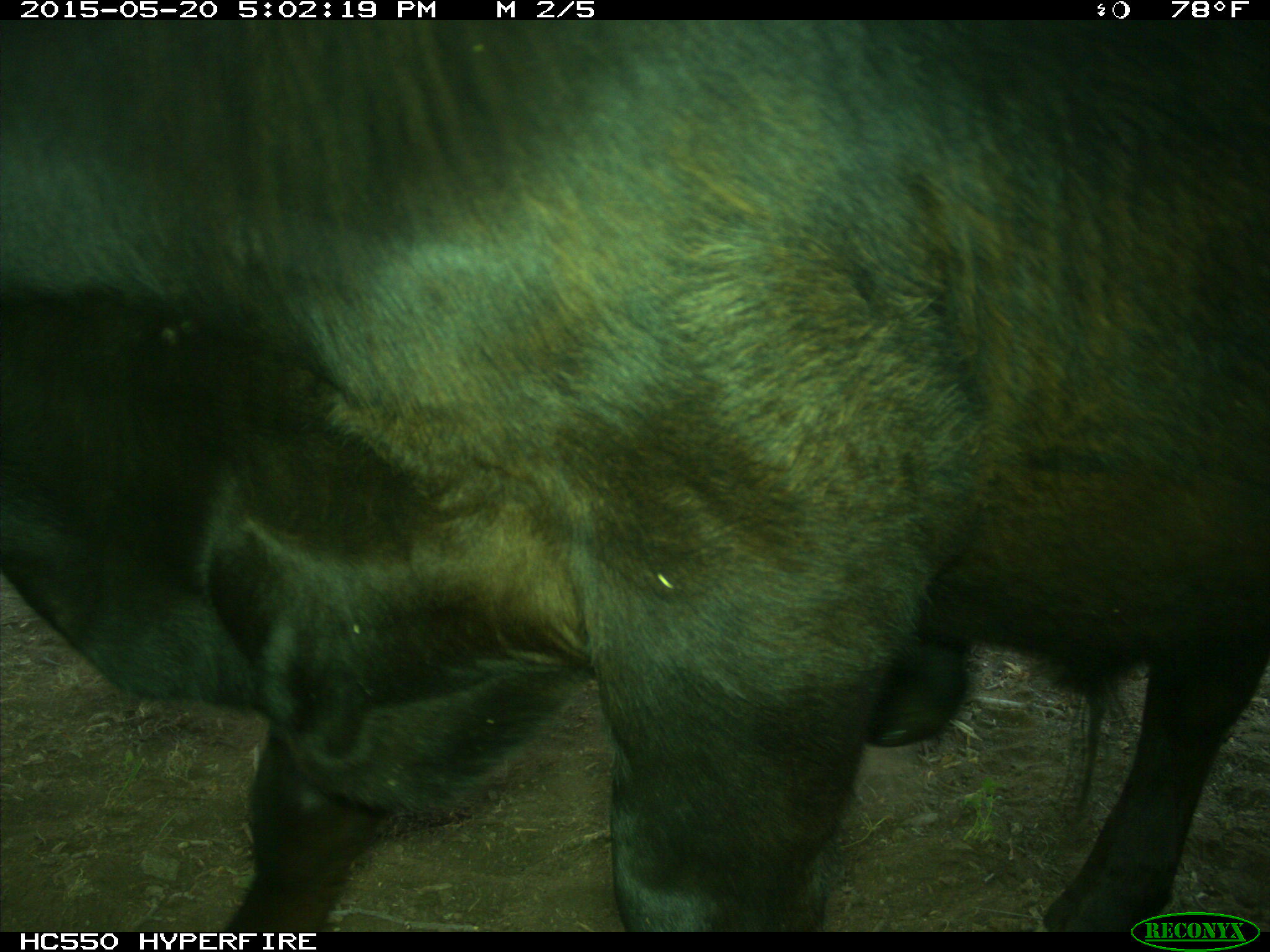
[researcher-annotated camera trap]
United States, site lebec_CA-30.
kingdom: Animalia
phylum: Chordata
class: Mammalia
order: Artiodactyla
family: Bovidae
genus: Bos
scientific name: Bos taurus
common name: domestic cow